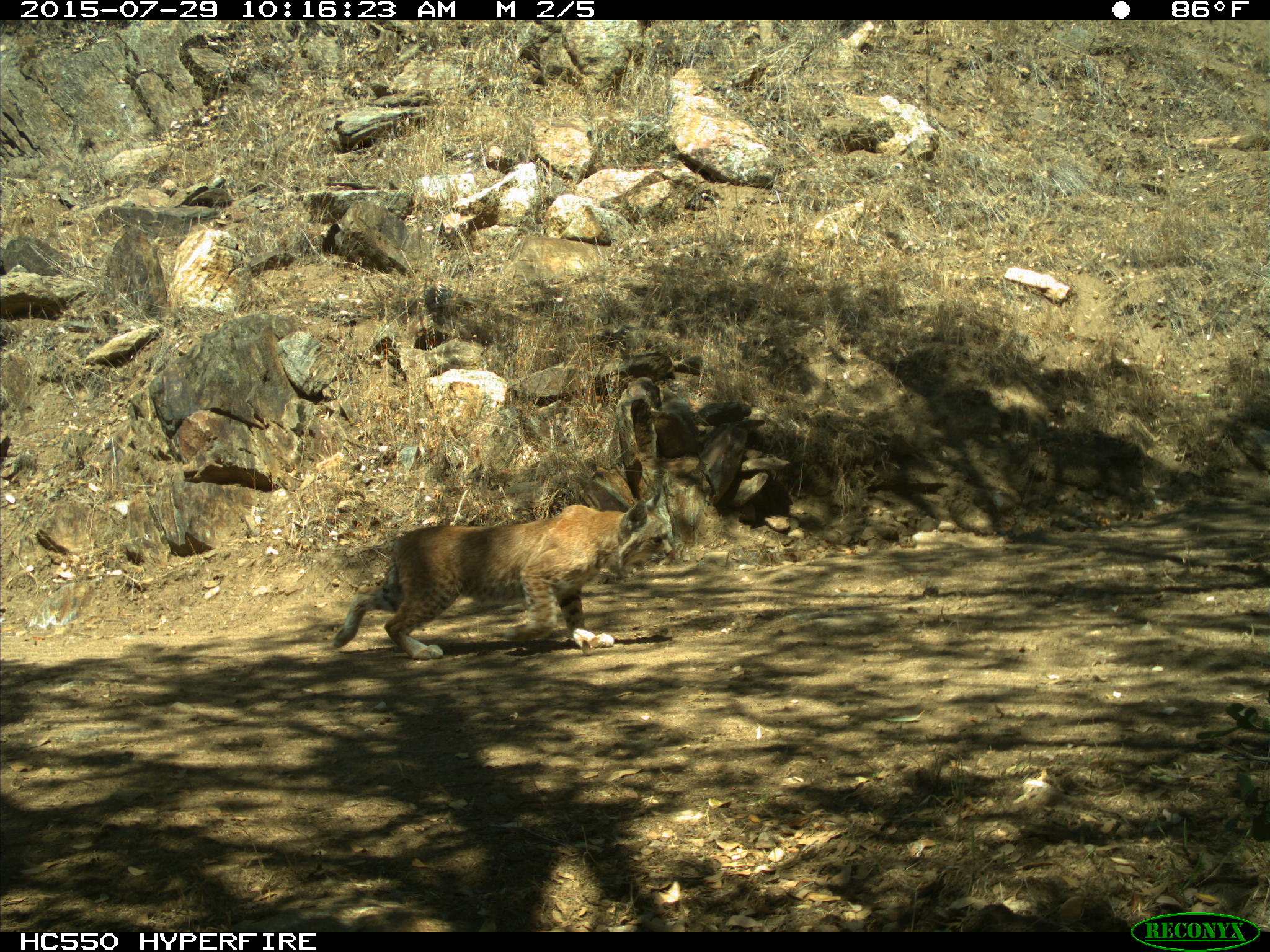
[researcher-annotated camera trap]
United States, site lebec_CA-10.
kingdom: Animalia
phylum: Chordata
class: Mammalia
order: Carnivora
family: Felidae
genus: Lynx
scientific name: Lynx rufus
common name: bobcat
Lynx rufus (bobcat).